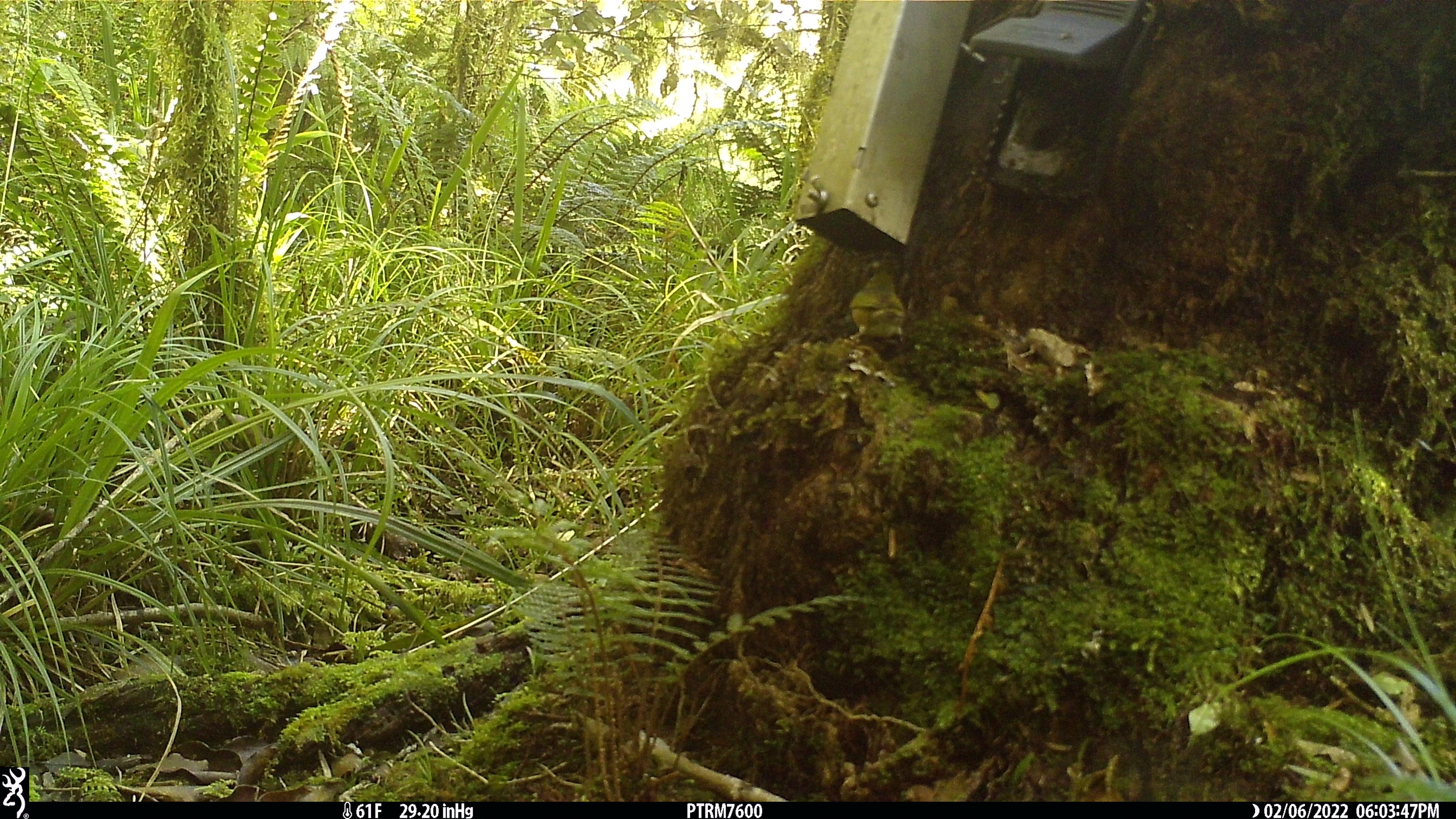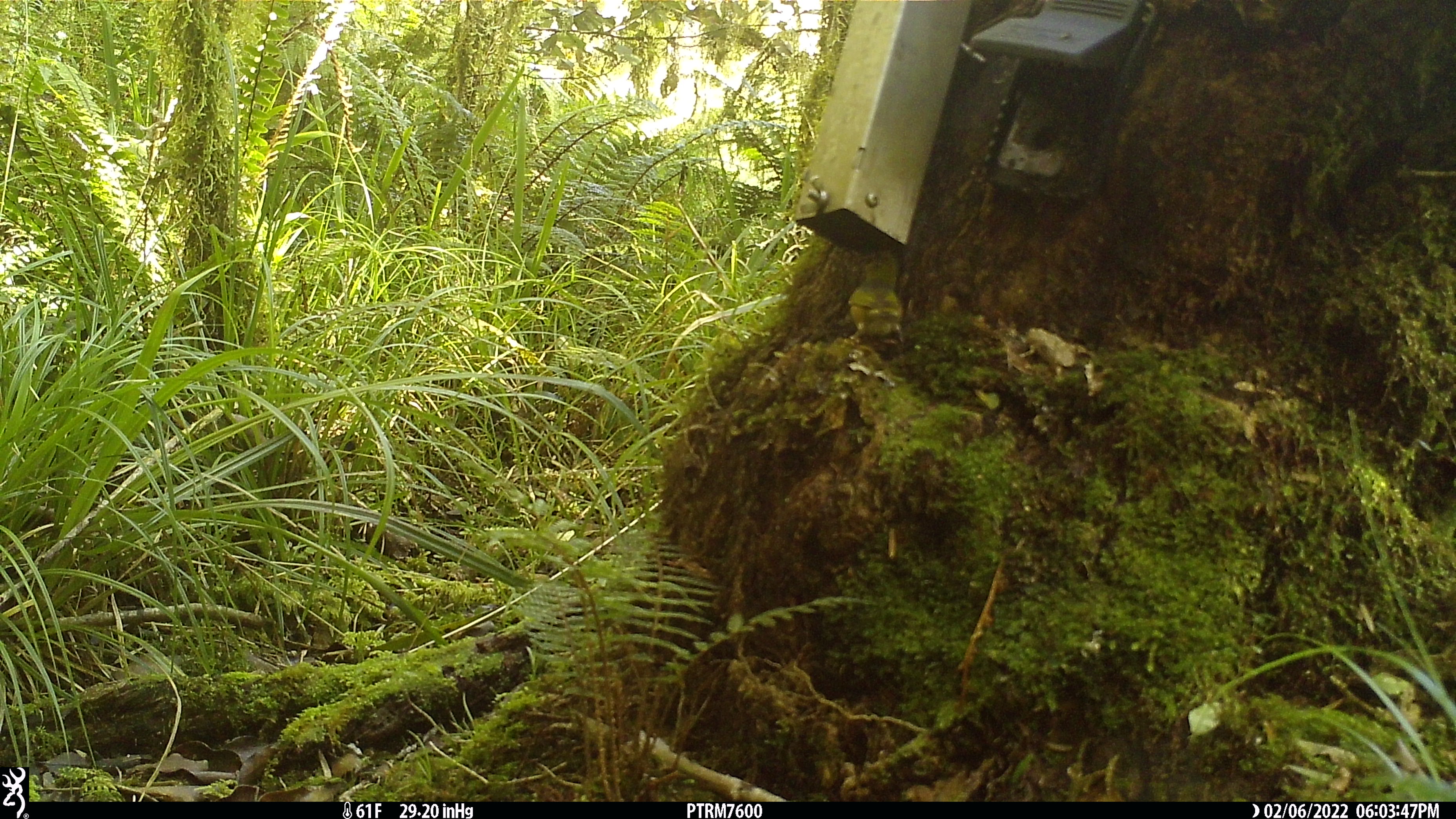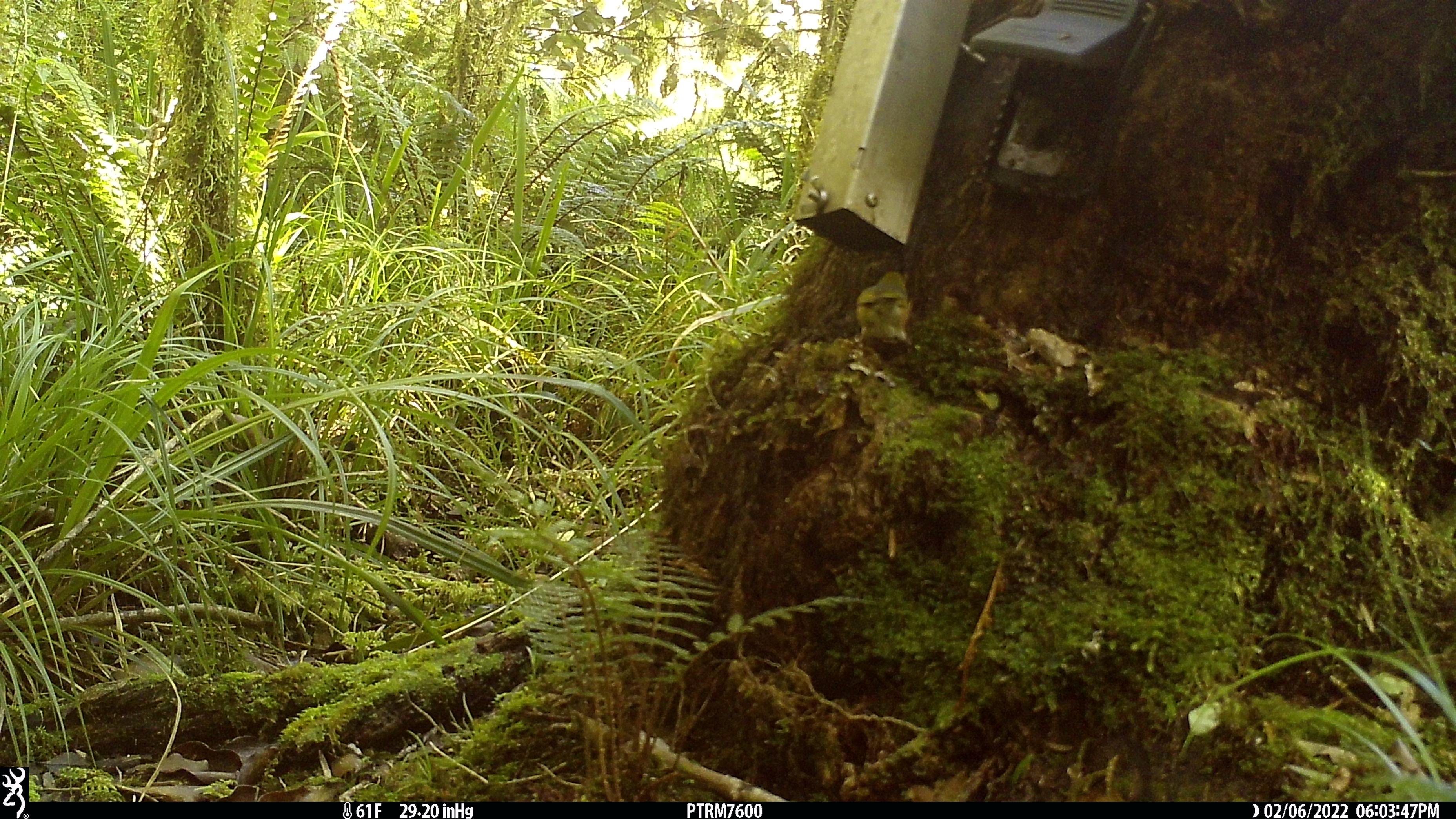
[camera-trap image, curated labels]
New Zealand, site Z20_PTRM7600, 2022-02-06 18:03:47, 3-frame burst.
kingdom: Animalia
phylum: Chordata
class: Aves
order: Passeriformes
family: Zosteropidae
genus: Zosterops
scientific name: Zosterops lateralis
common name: silvereye